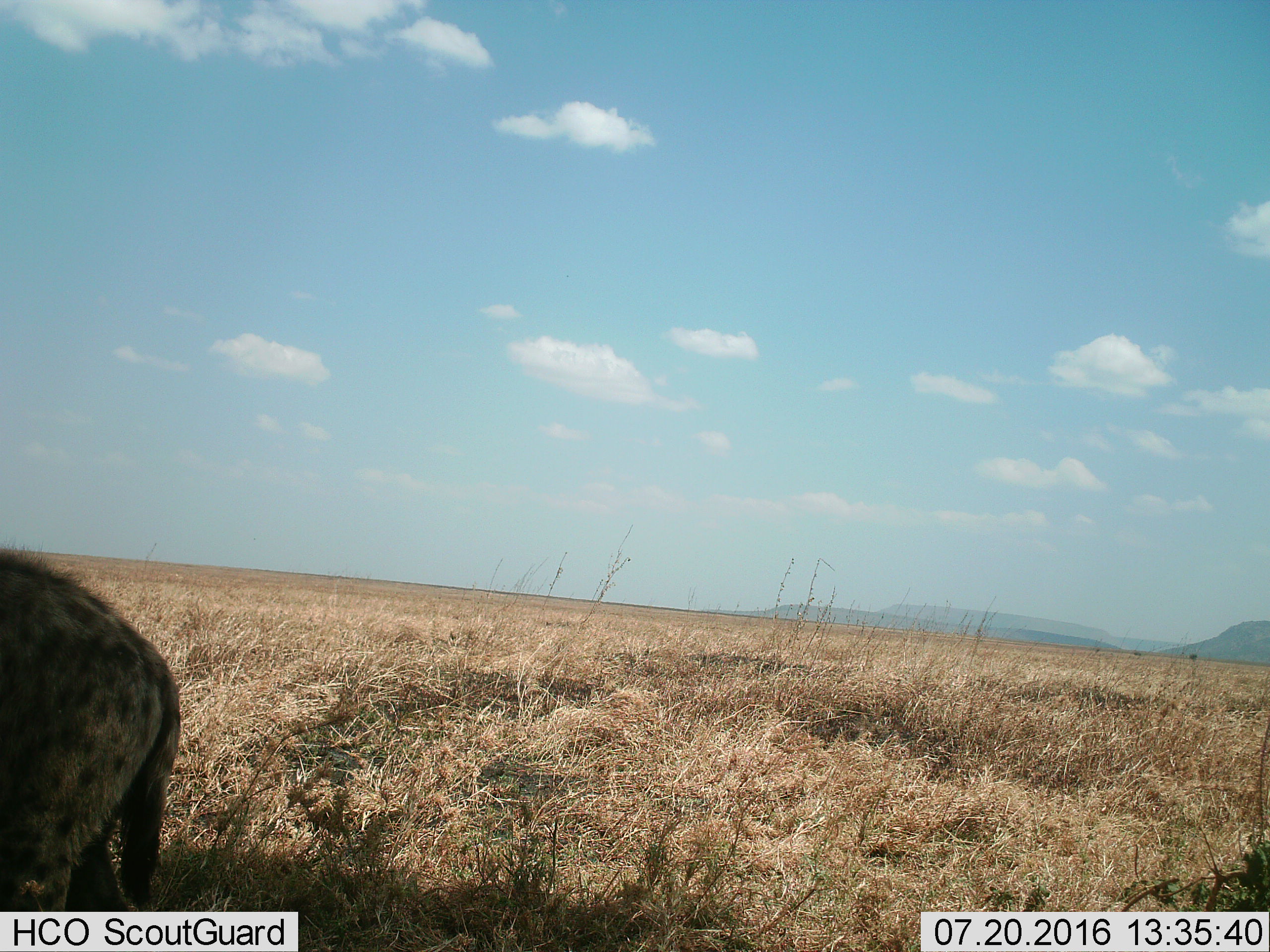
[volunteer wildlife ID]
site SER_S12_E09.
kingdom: Animalia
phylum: Chordata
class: Mammalia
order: Carnivora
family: Hyaenidae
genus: Crocuta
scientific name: Crocuta crocuta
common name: spotted hyena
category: hyenaspotted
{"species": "hyenaspotted (spotted hyena) (Crocuta crocuta)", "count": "1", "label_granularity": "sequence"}